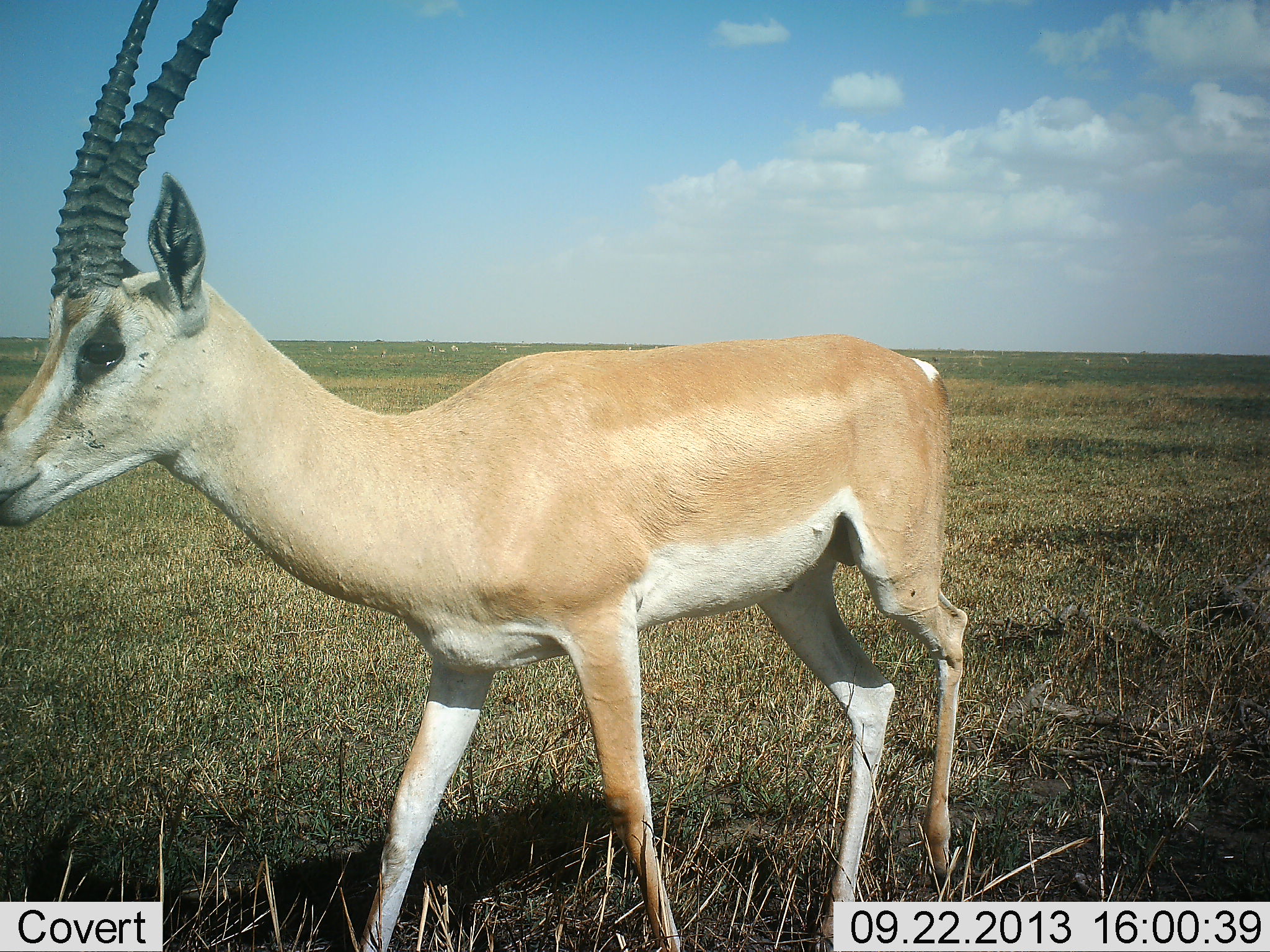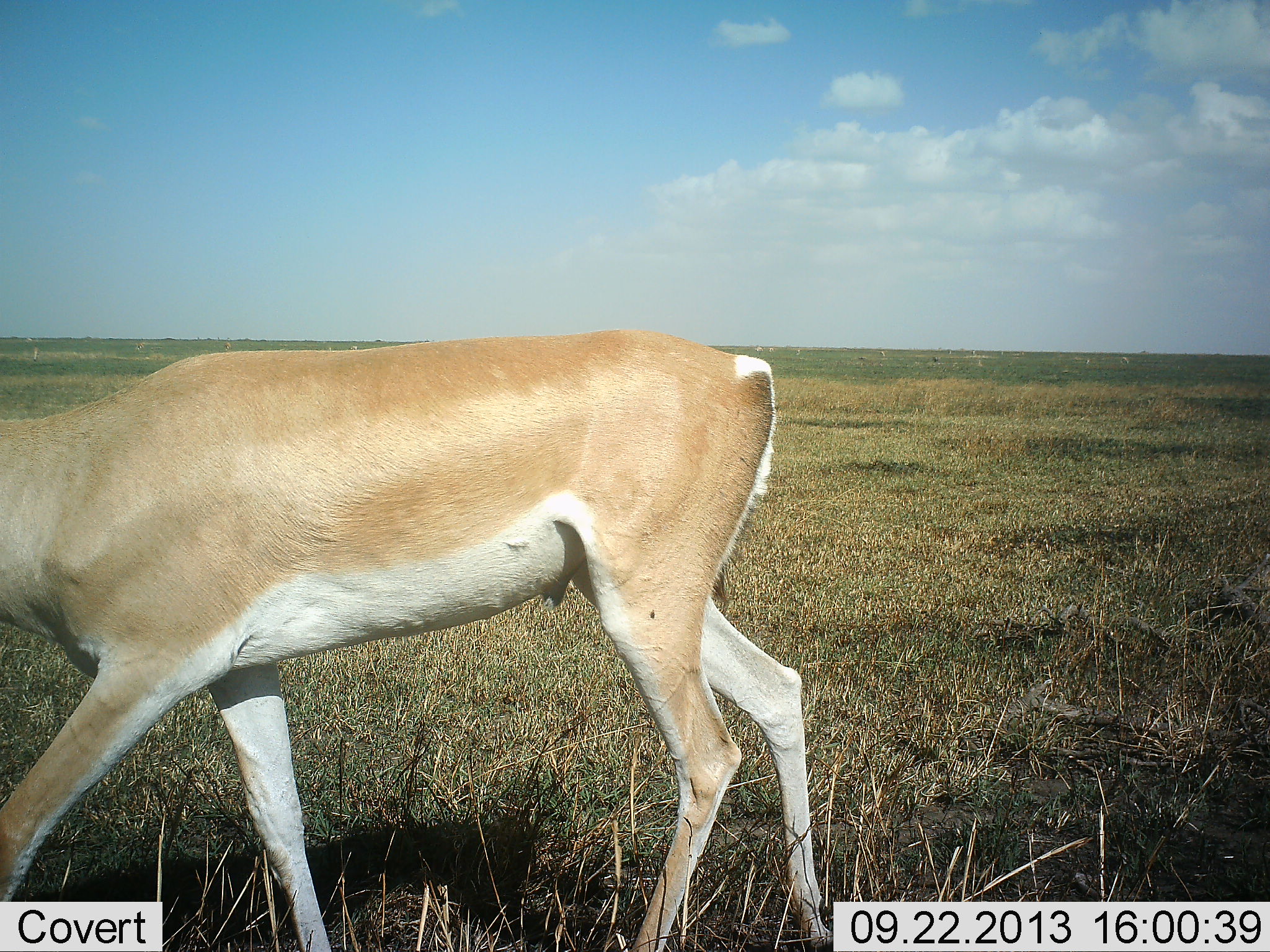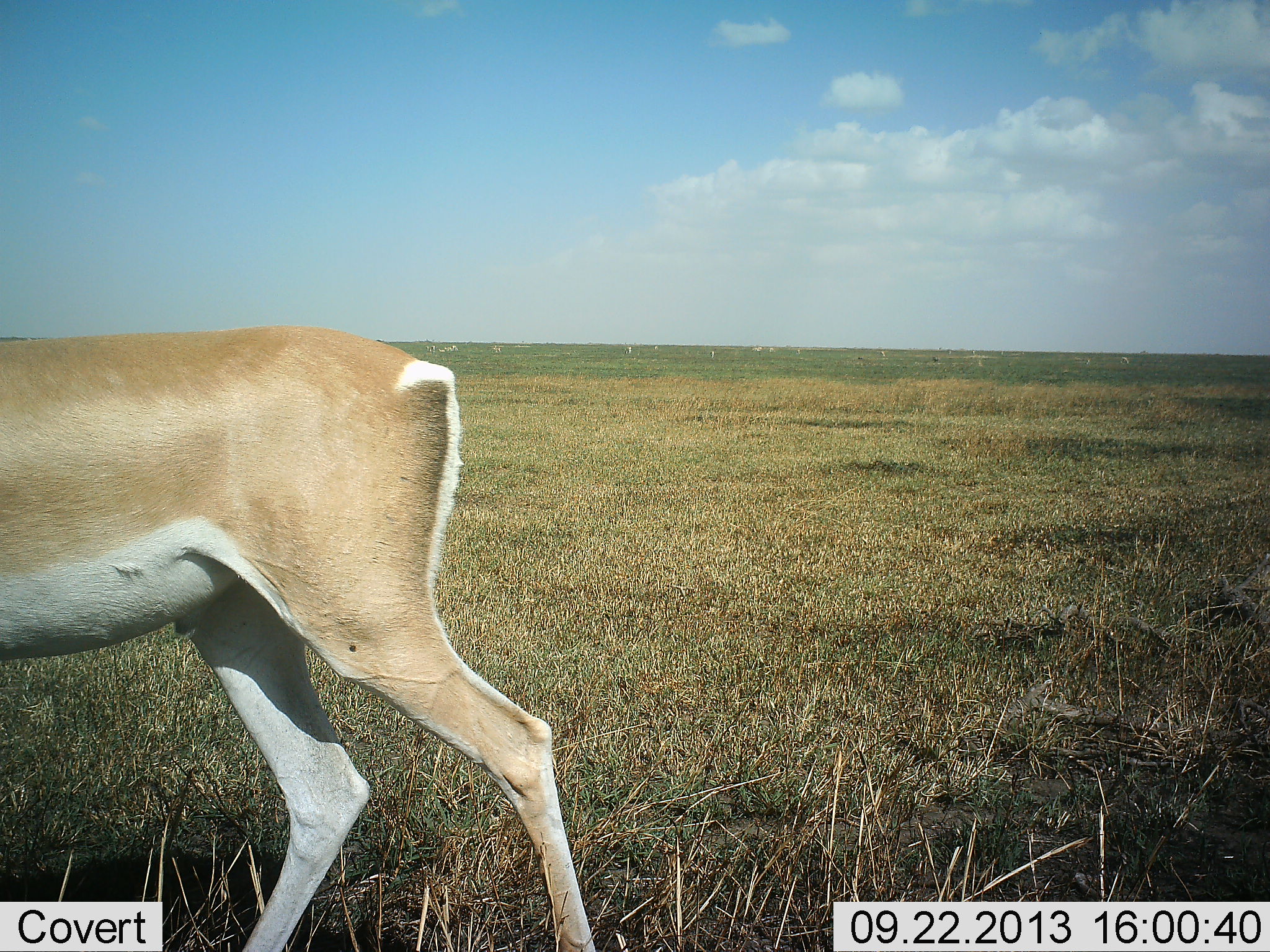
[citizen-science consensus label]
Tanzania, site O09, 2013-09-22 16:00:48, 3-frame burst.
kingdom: Animalia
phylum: Chordata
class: Mammalia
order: Artiodactyla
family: Bovidae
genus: Nanger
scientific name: Nanger granti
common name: grant's gazelle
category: gazellegrants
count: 1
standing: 9%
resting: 0%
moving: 91%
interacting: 0%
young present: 0%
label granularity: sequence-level